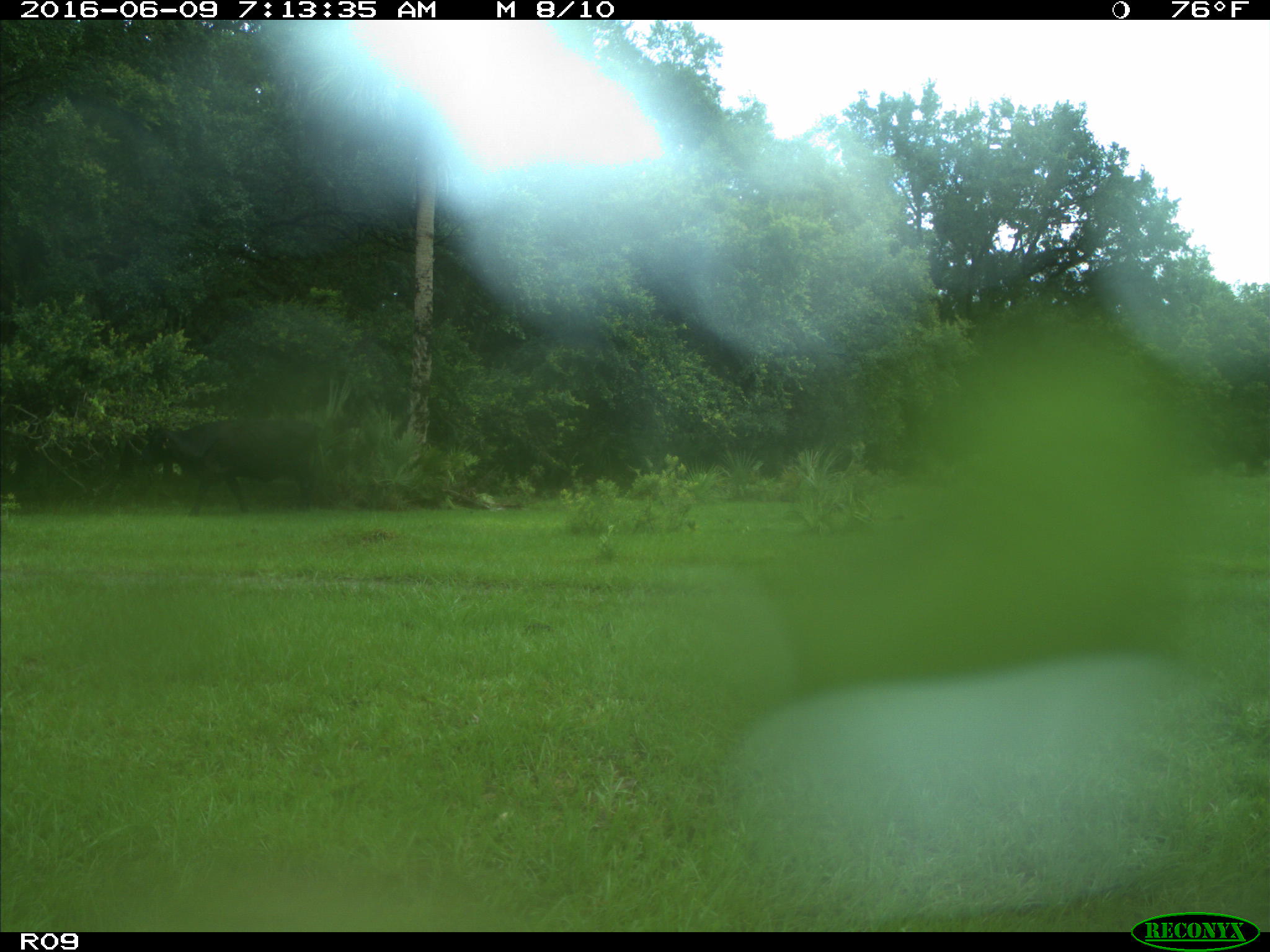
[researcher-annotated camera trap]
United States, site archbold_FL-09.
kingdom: Animalia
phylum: Chordata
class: Mammalia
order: Artiodactyla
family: Bovidae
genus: Bos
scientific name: Bos taurus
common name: domestic cow